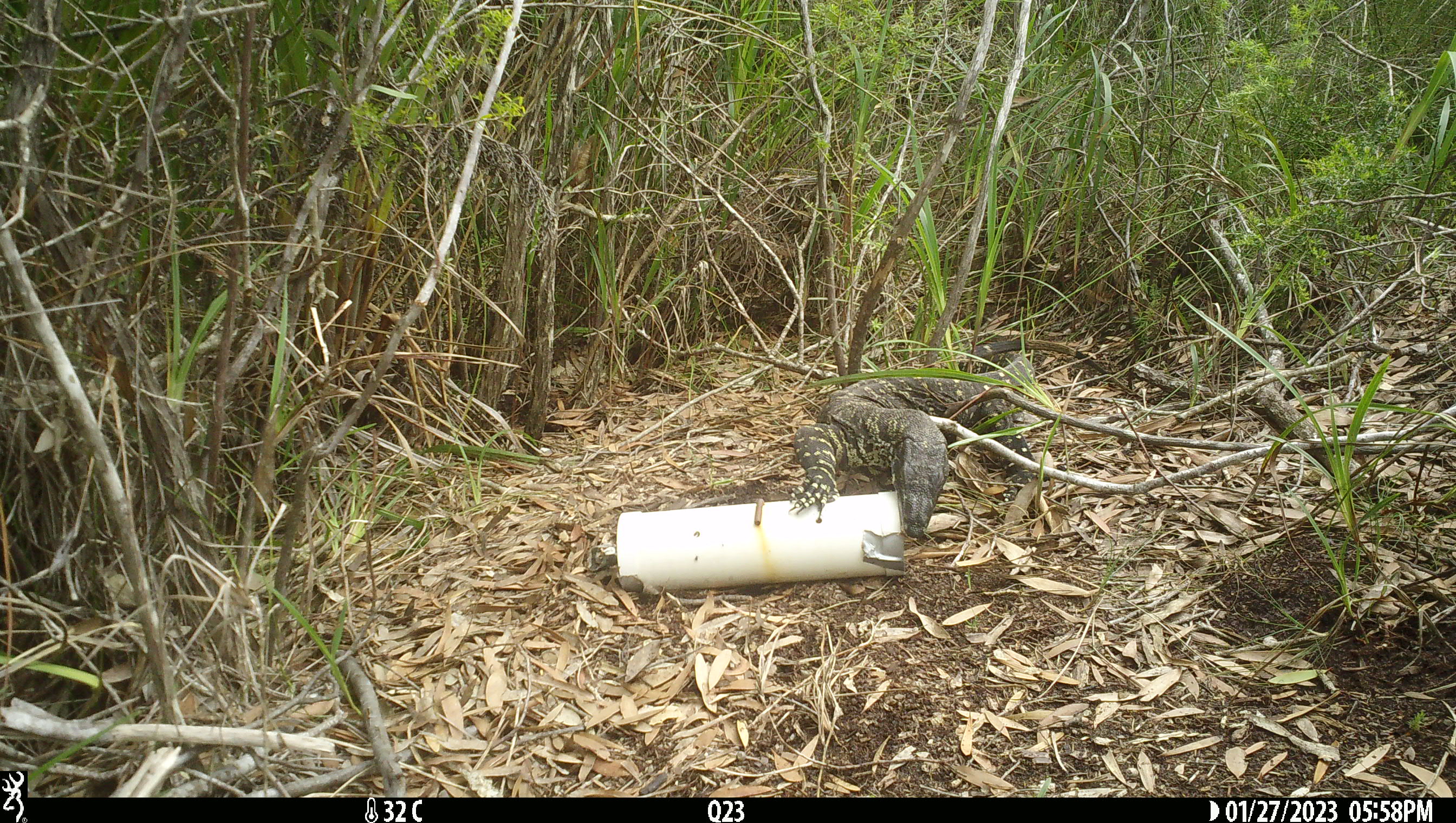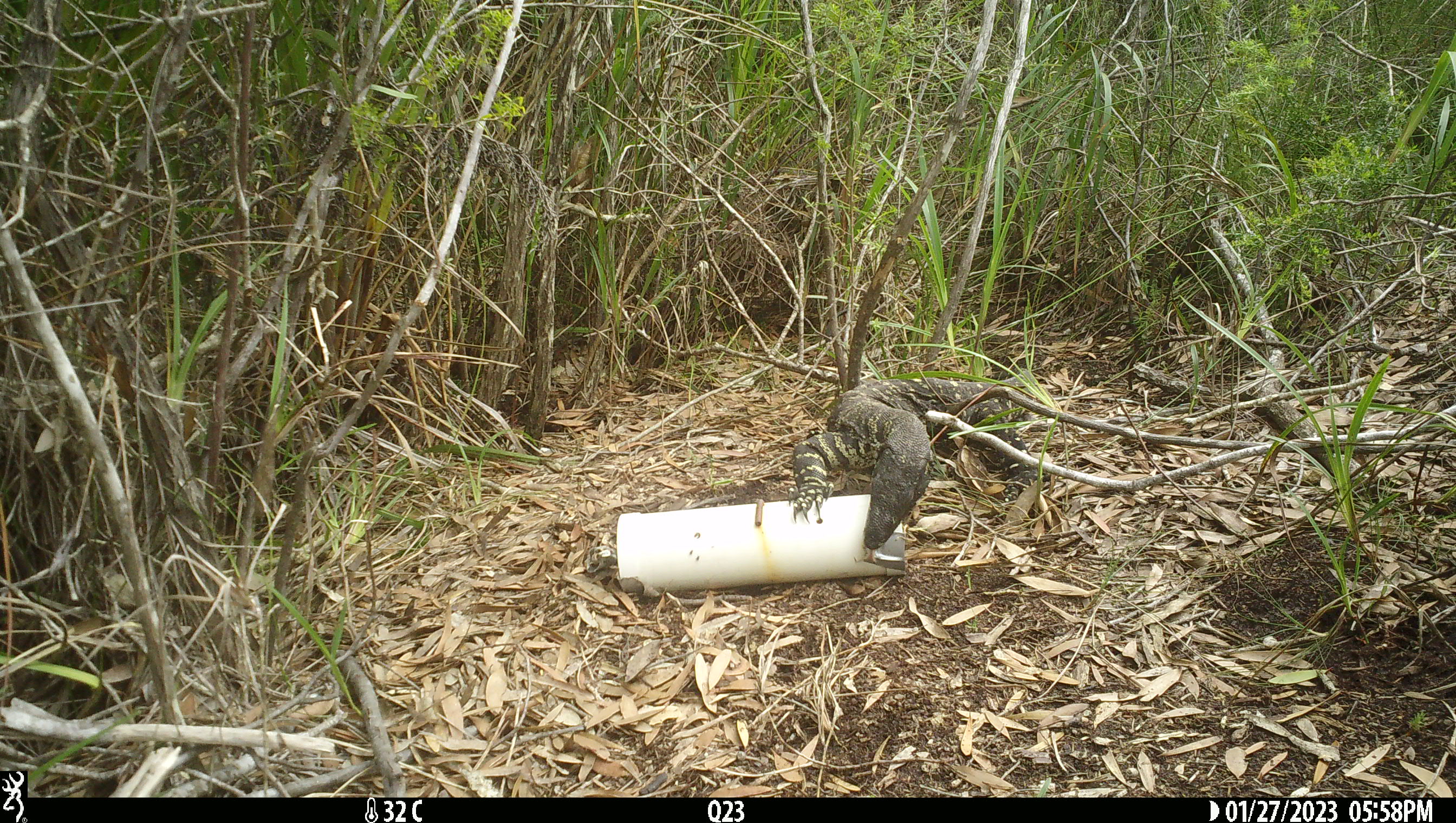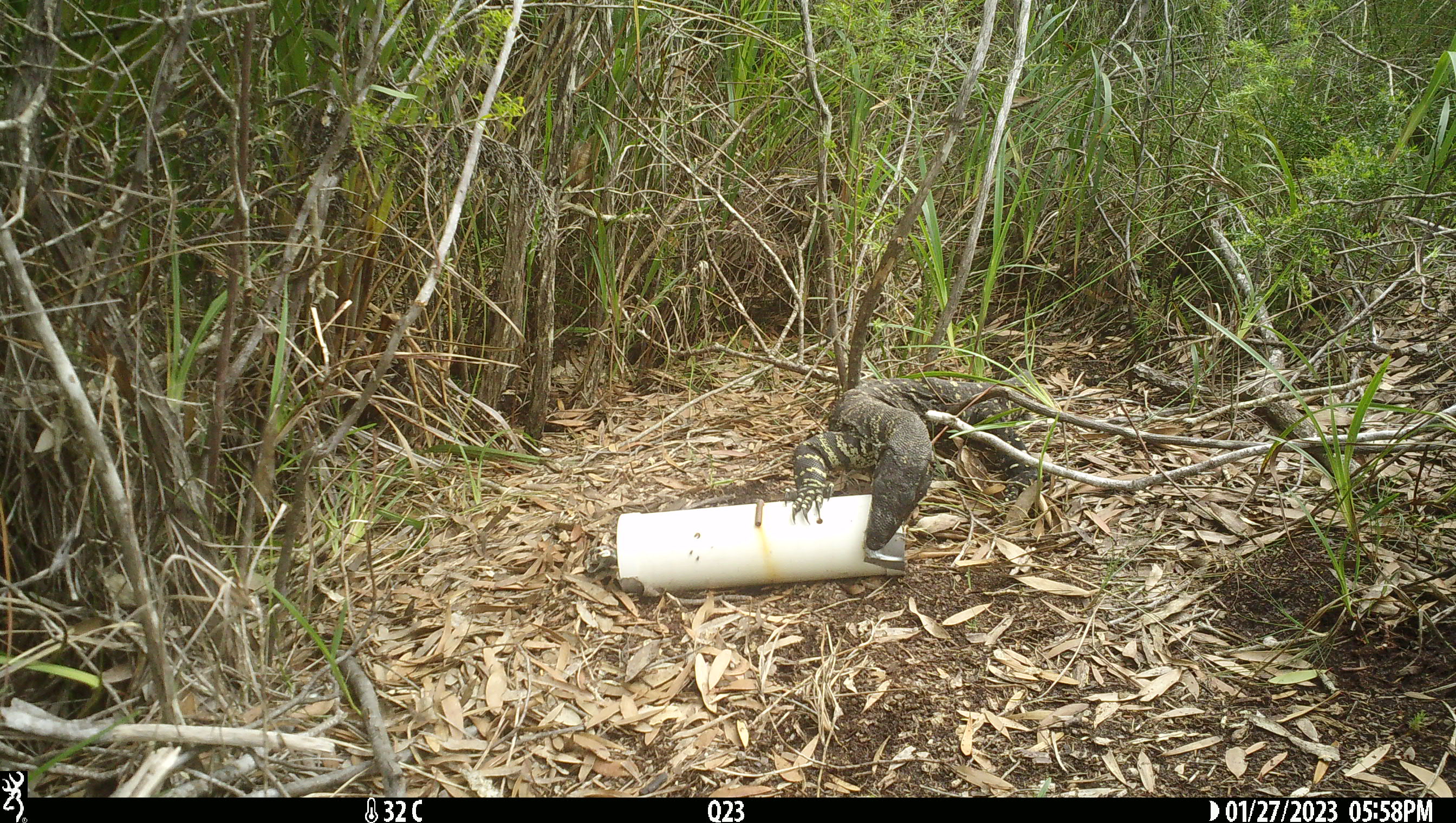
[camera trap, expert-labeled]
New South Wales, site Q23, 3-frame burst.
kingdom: Animalia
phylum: Chordata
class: Reptilia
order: Squamata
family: Varanidae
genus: Varanus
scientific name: Varanus varius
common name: lace monitor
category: goanna